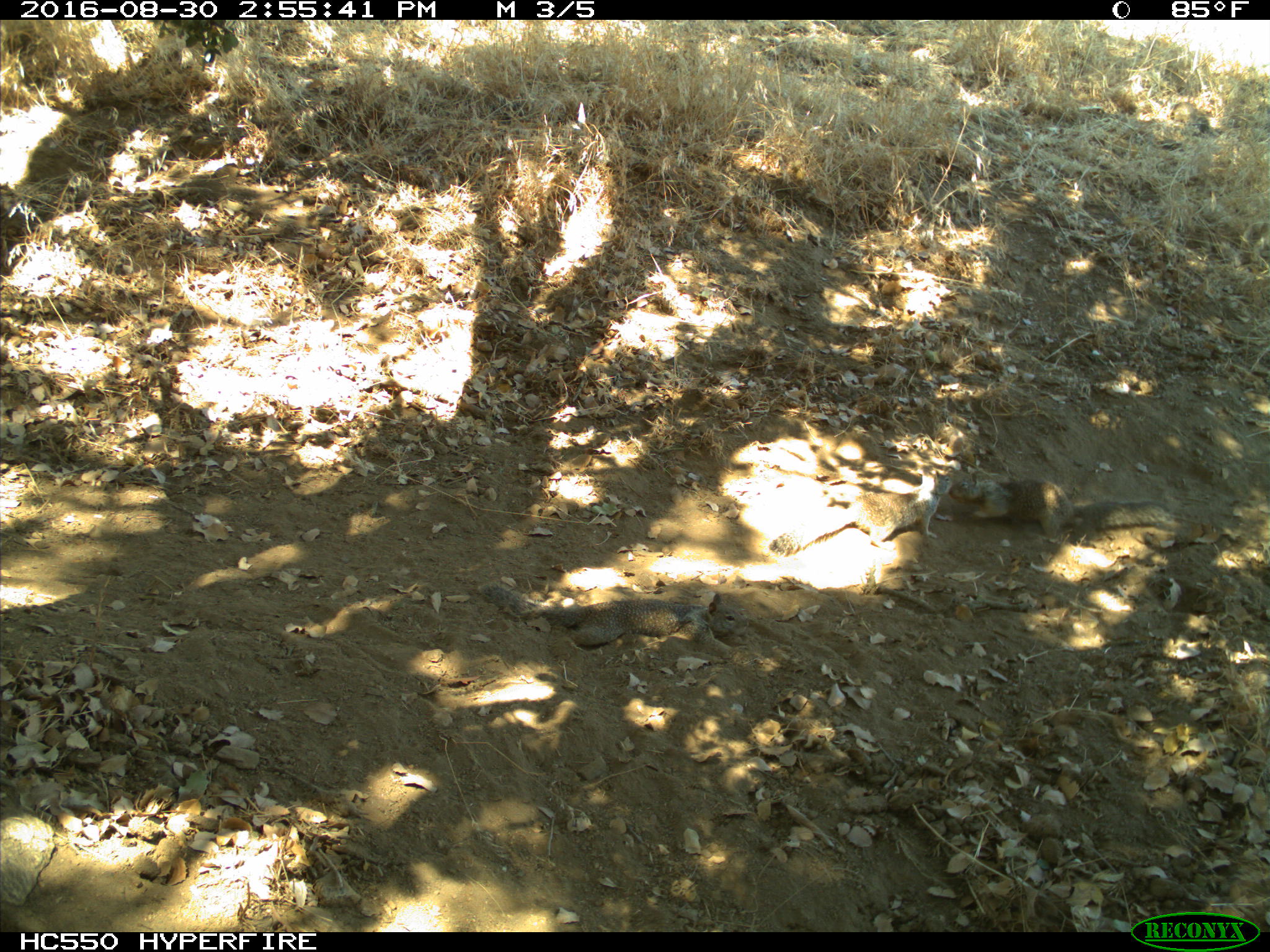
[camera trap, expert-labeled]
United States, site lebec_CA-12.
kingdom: Animalia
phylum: Chordata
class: Mammalia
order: Rodentia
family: Sciuridae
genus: Otospermophilus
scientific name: Otospermophilus beecheyi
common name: california ground squirrel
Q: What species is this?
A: Otospermophilus beecheyi (california ground squirrel).